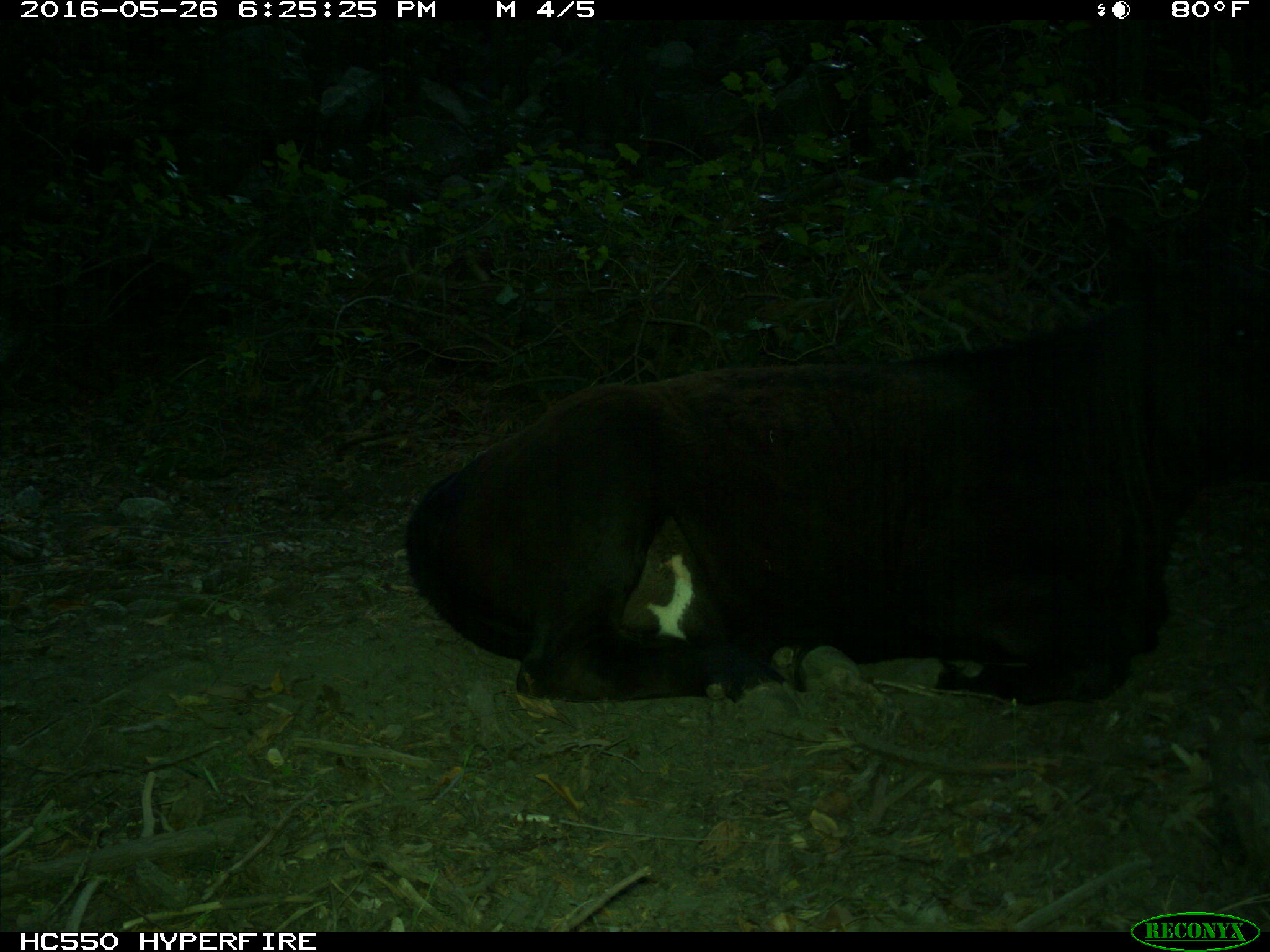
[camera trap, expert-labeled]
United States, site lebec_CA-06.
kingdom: Animalia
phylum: Chordata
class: Mammalia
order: Artiodactyla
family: Bovidae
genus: Bos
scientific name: Bos taurus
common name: domestic cow